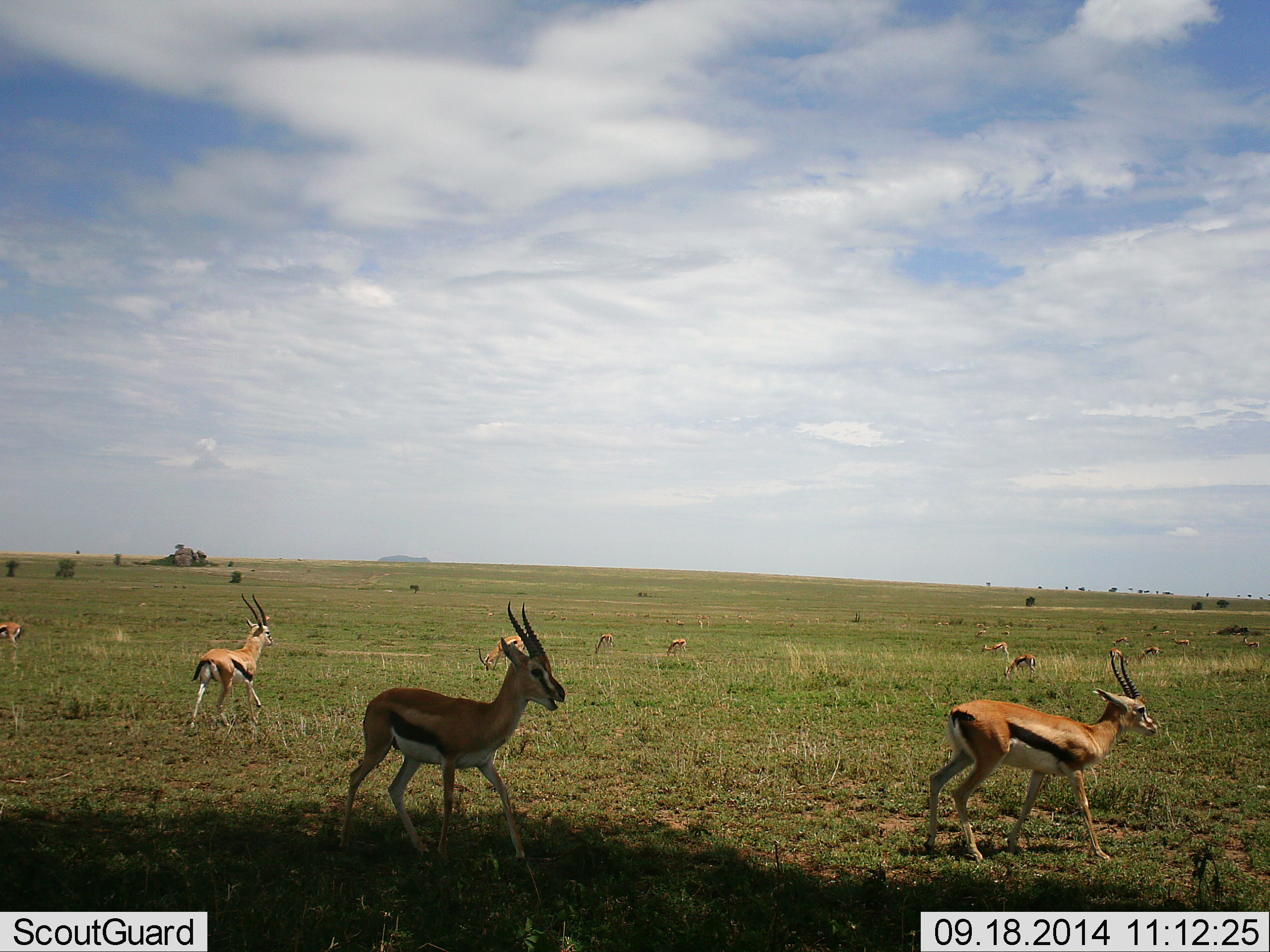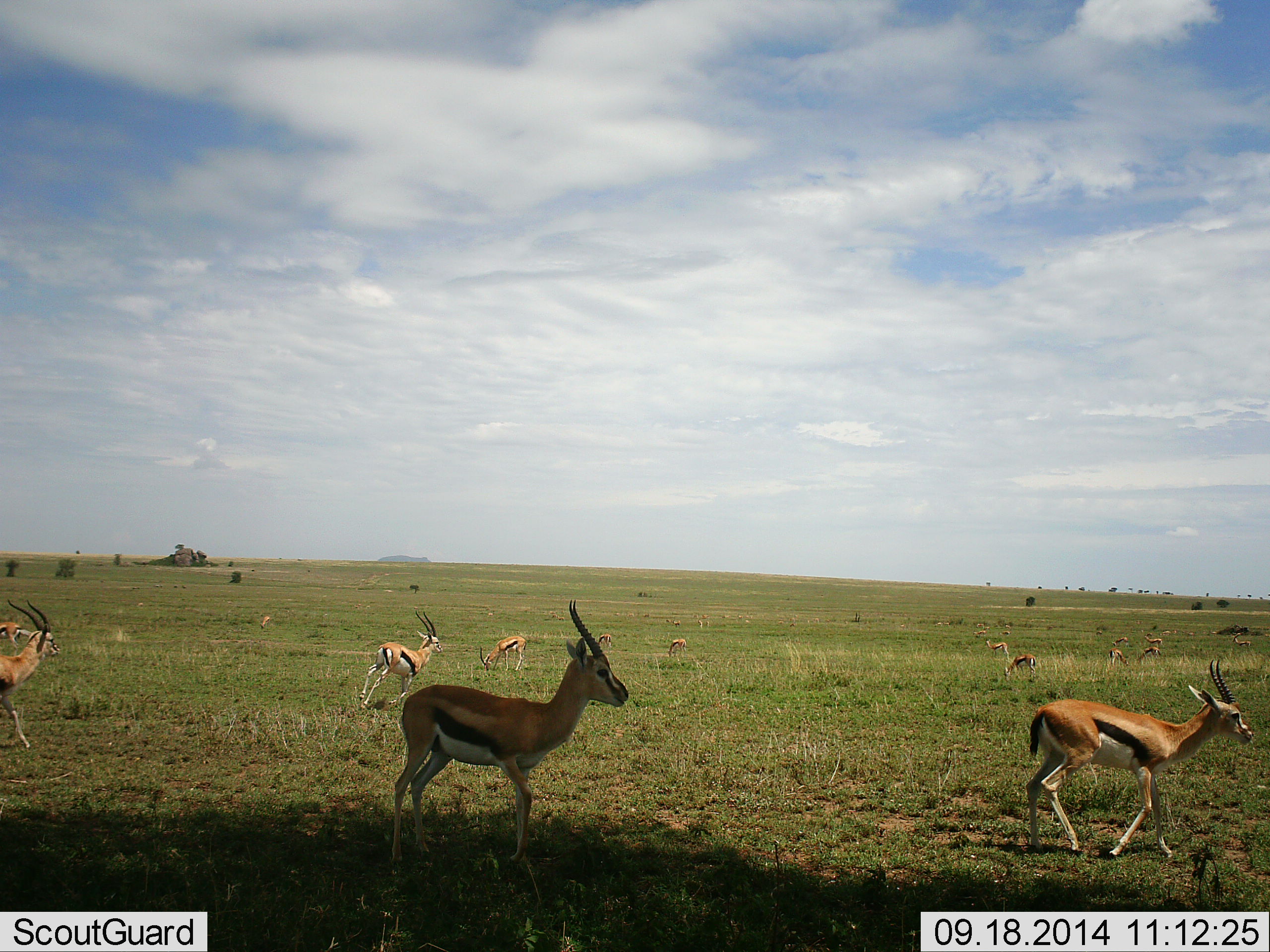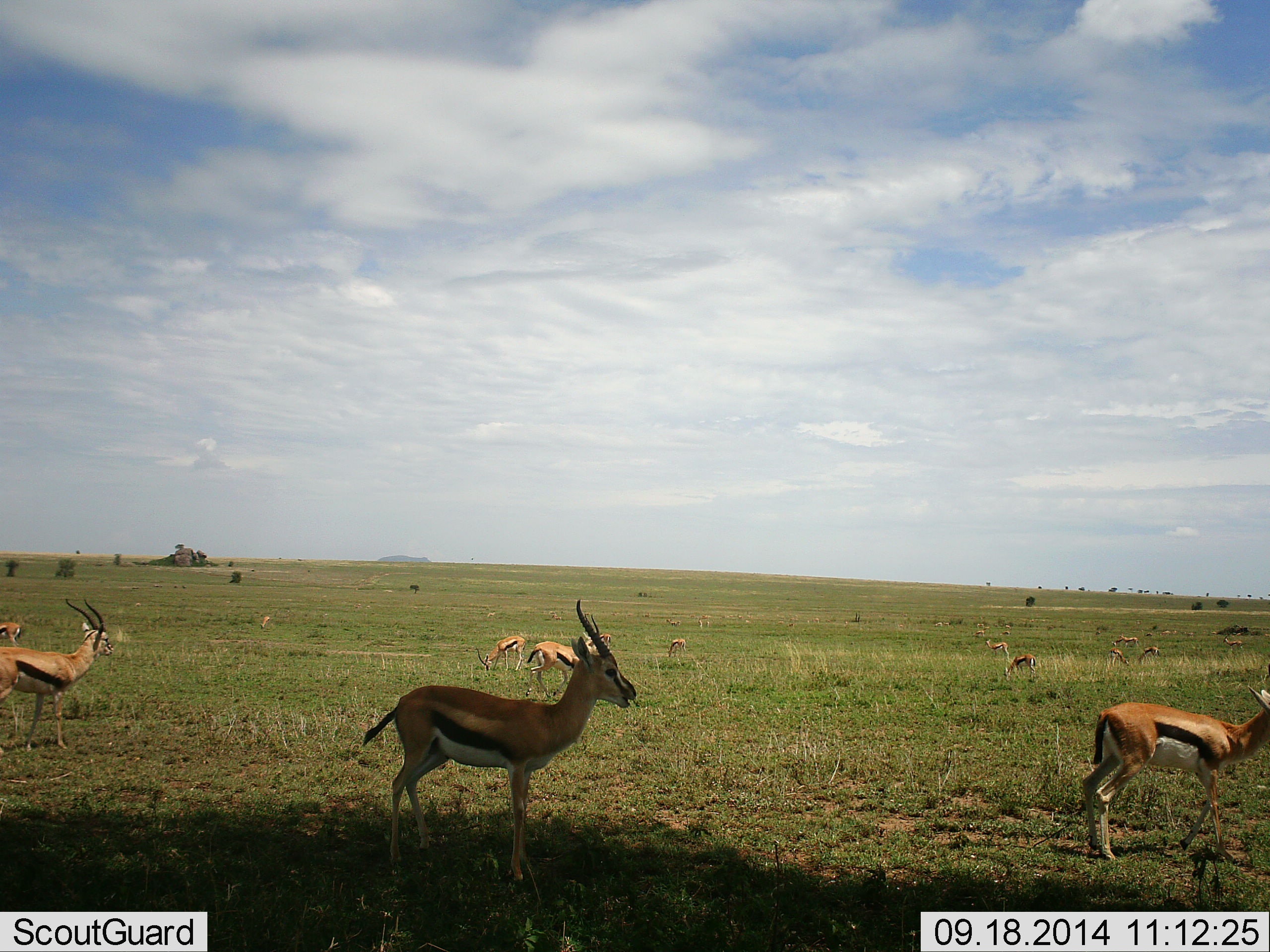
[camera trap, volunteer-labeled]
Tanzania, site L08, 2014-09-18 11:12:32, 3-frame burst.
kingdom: Animalia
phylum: Chordata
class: Mammalia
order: Artiodactyla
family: Bovidae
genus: Eudorcas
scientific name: Eudorcas thomsonii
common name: thomson's gazelle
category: gazellethomsons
Gazellethomsons (thomson's gazelle) (Eudorcas thomsonii), count 11-50. Behavior (volunteer vote fractions): standing 40%, resting 10%, moving 100%, interacting 40%. Young present (vote fraction): 10%. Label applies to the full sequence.